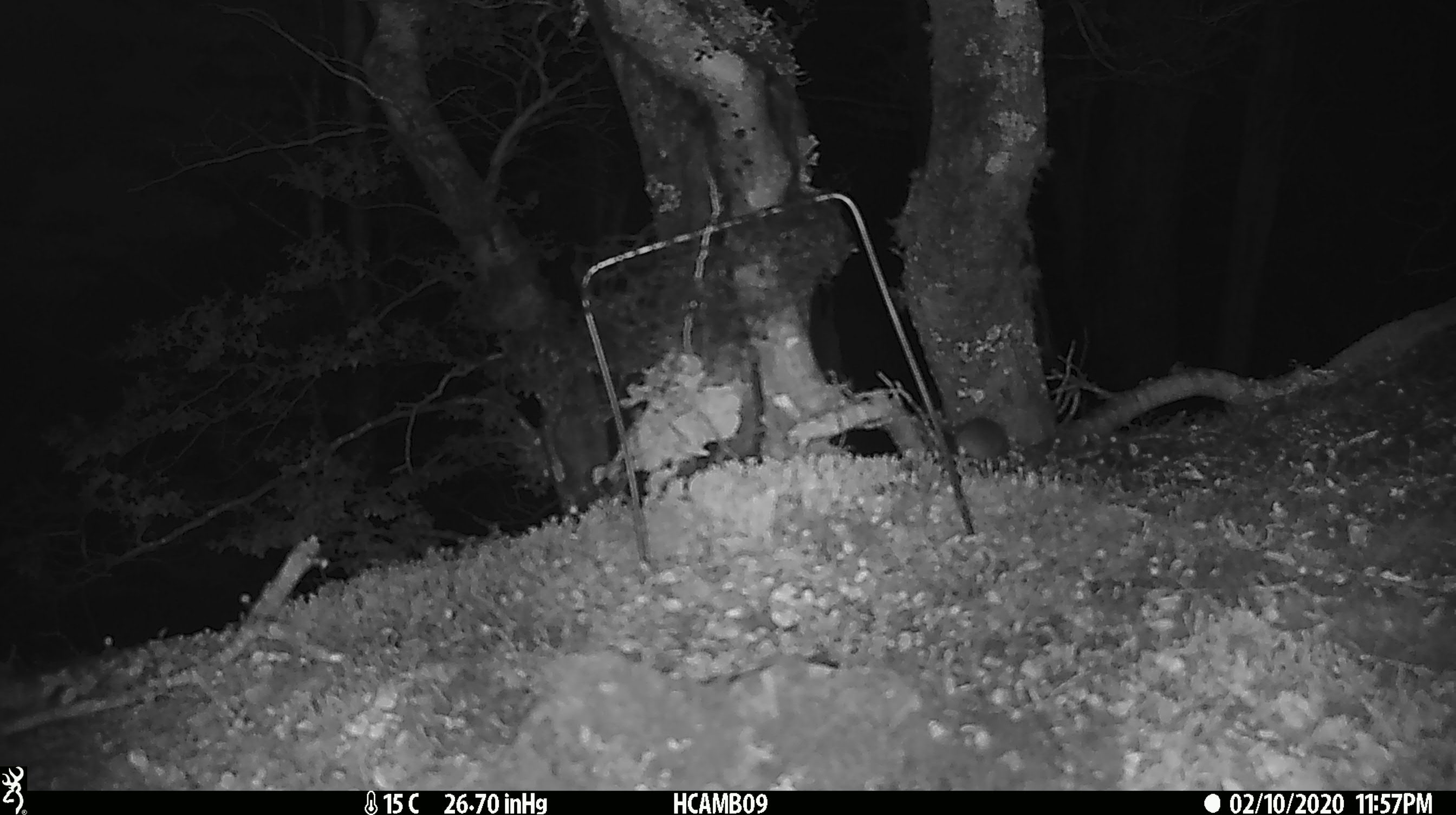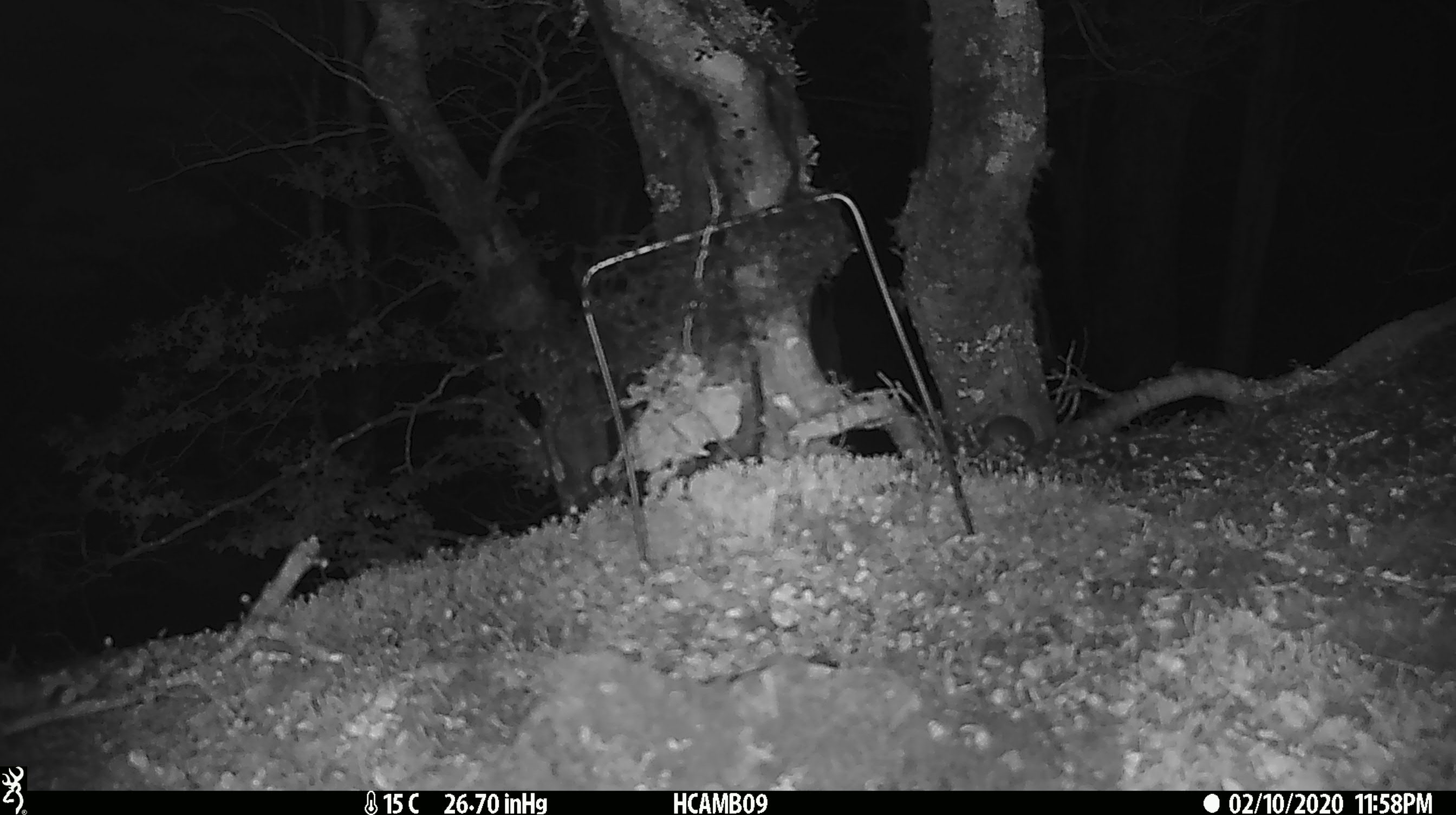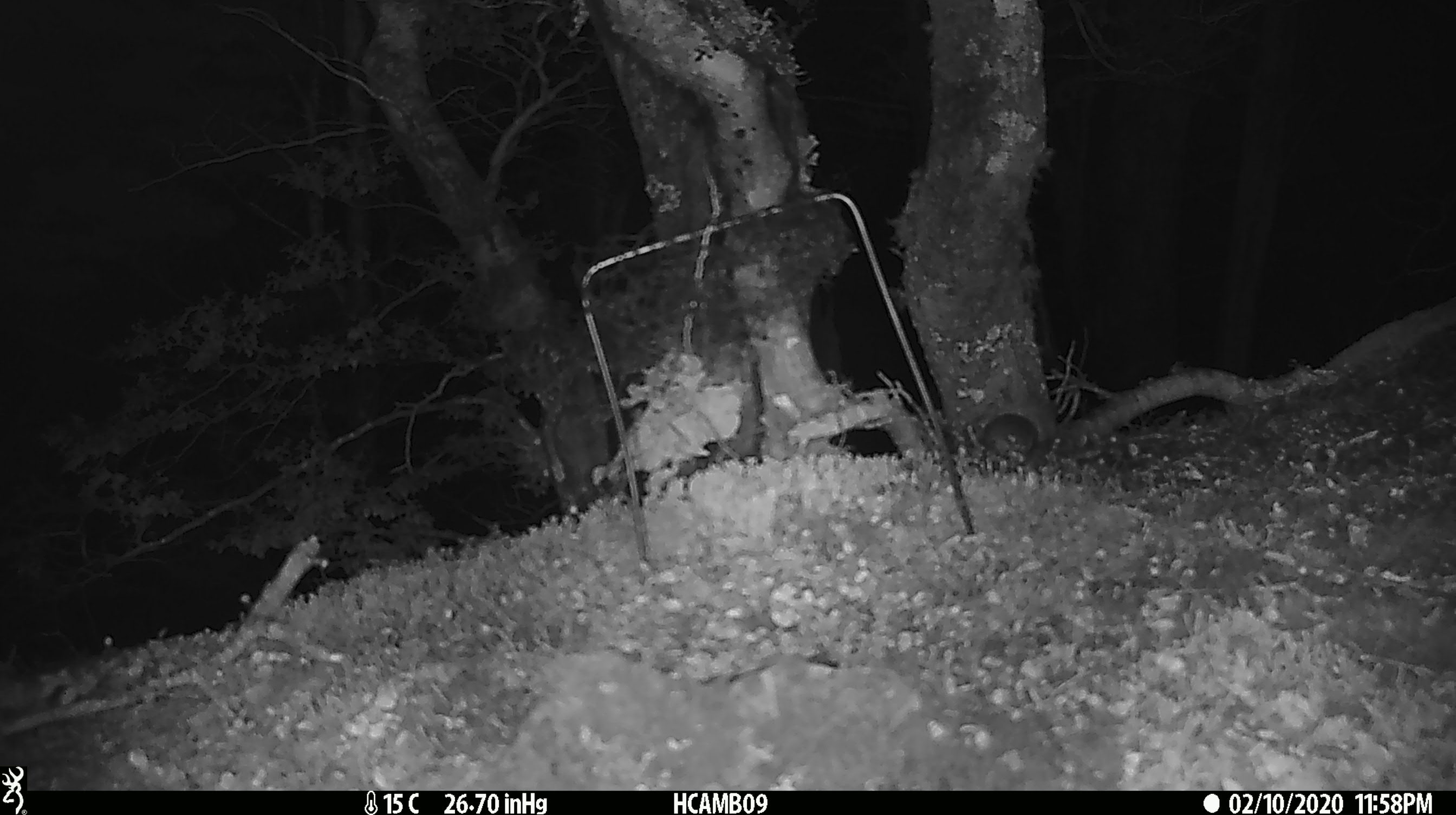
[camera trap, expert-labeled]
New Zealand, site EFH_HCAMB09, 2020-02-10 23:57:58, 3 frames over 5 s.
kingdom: Animalia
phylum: Chordata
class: Mammalia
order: Rodentia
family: Muridae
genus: Mus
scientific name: Mus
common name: mouse